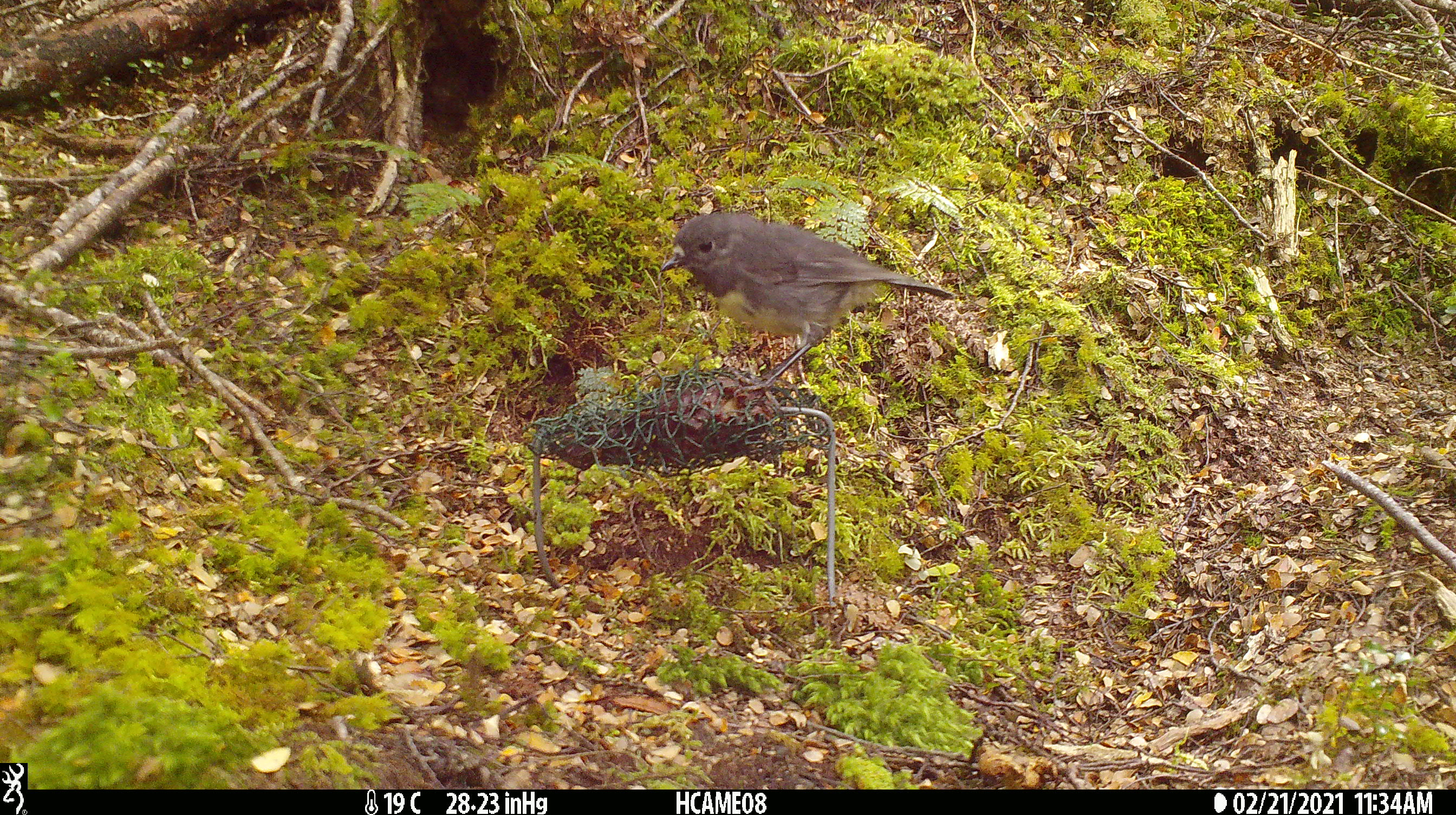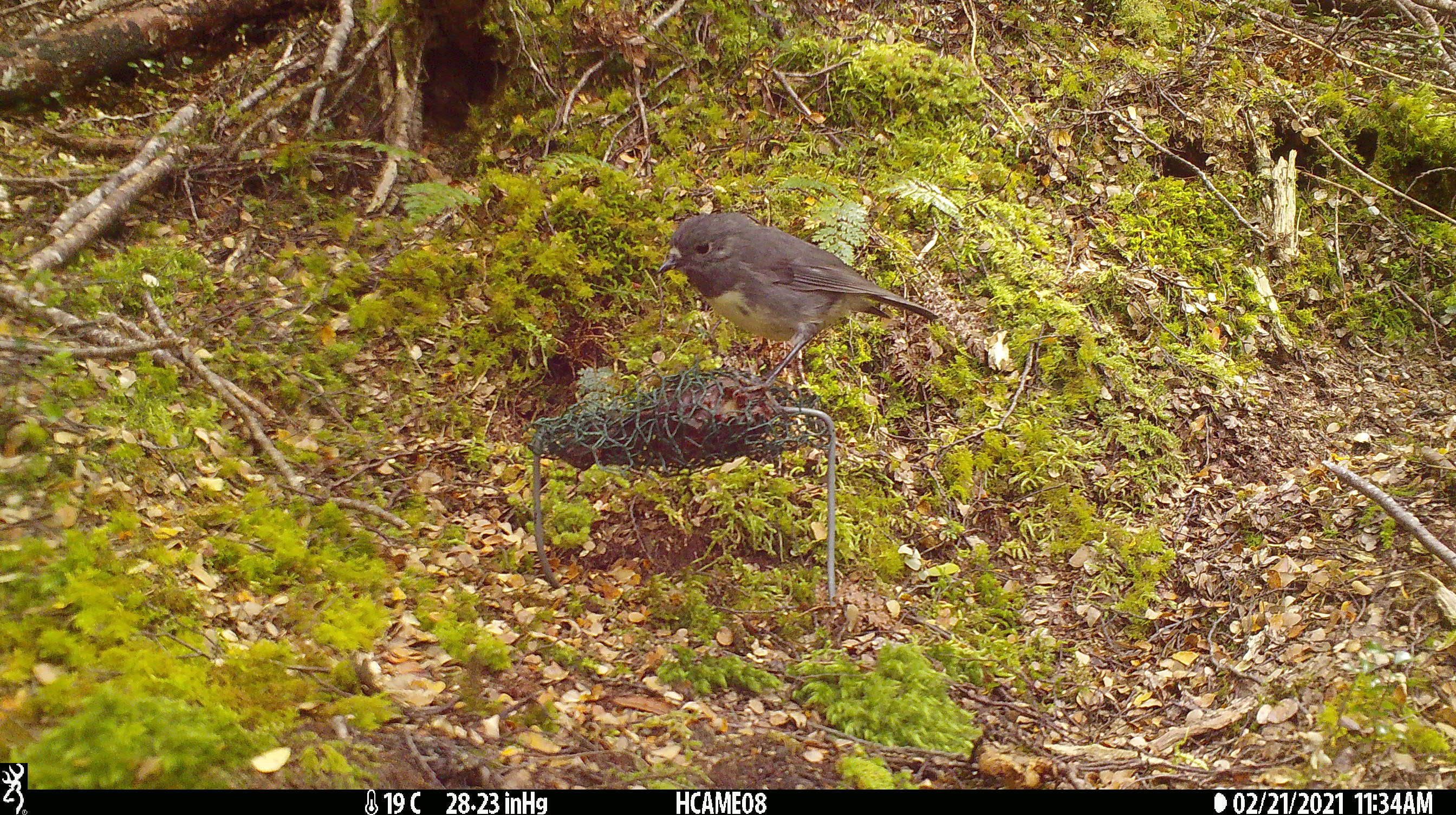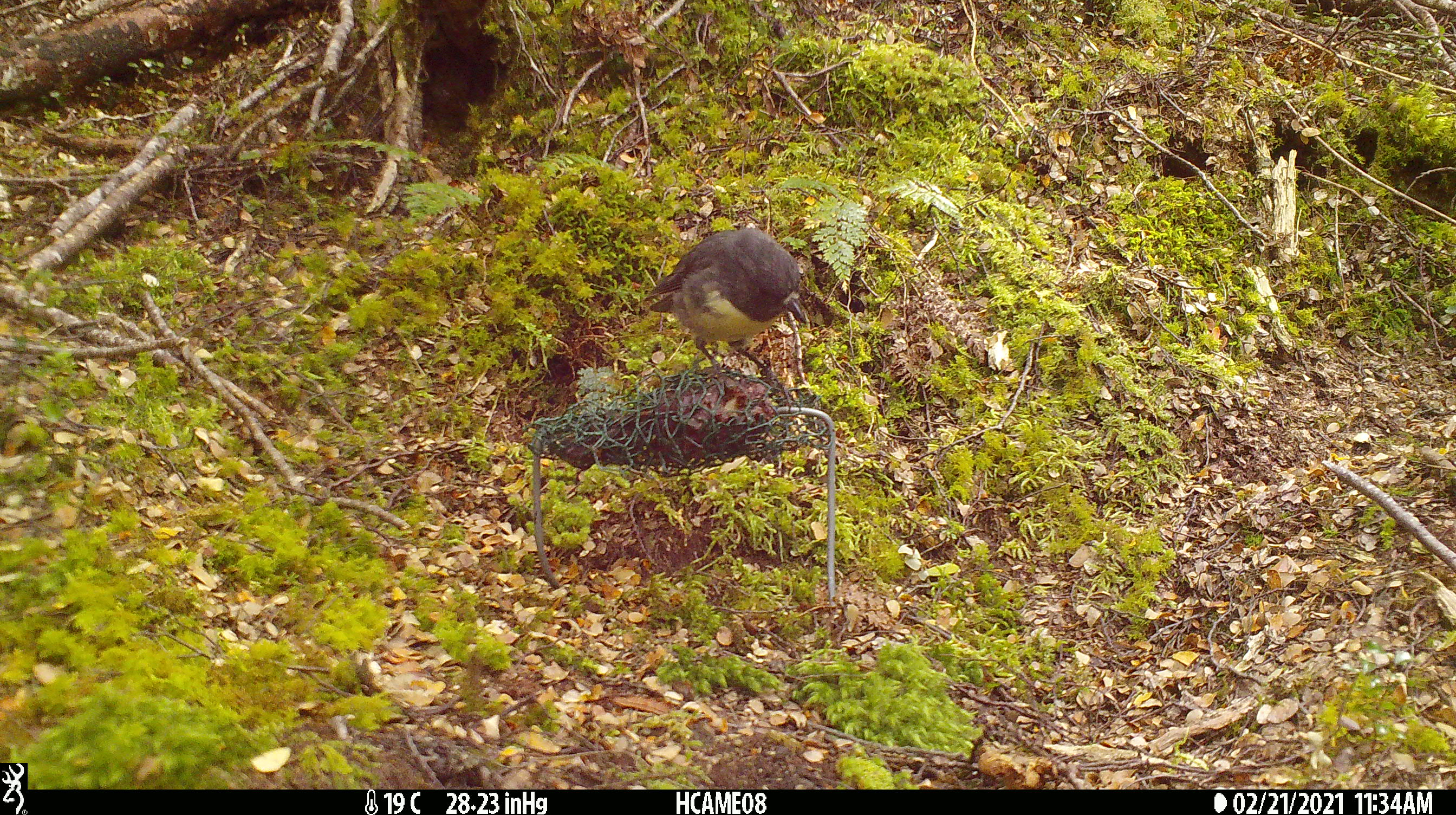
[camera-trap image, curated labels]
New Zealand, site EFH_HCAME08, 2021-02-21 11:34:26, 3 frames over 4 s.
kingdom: Animalia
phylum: Chordata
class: Aves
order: Passeriformes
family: Petroicidae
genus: Petroica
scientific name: Petroica australis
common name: new zealand robin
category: robin